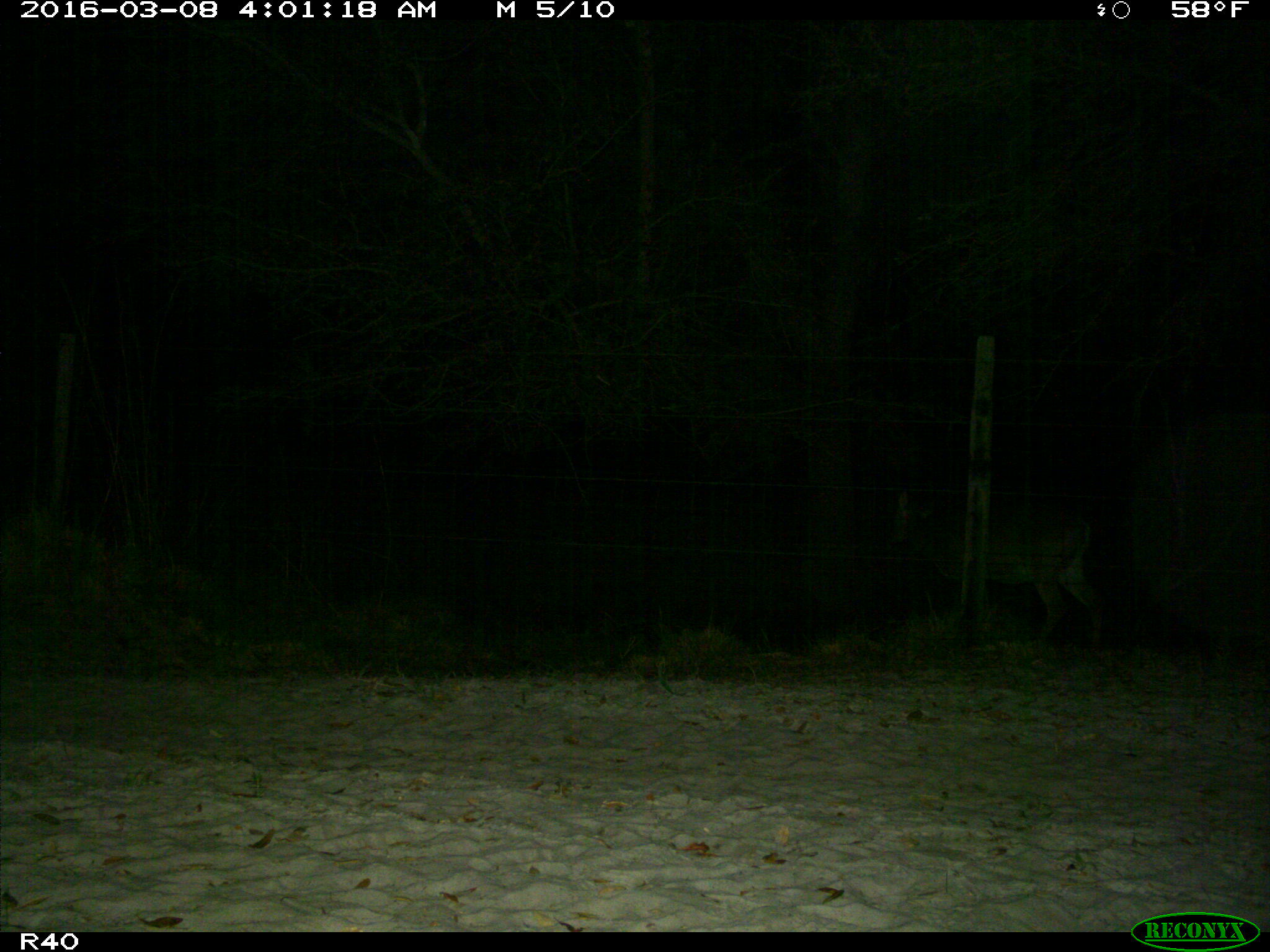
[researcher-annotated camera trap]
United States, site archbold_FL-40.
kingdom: Animalia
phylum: Chordata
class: Mammalia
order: Artiodactyla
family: Cervidae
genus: Odocoileus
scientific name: Odocoileus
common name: deer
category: unidentified deer